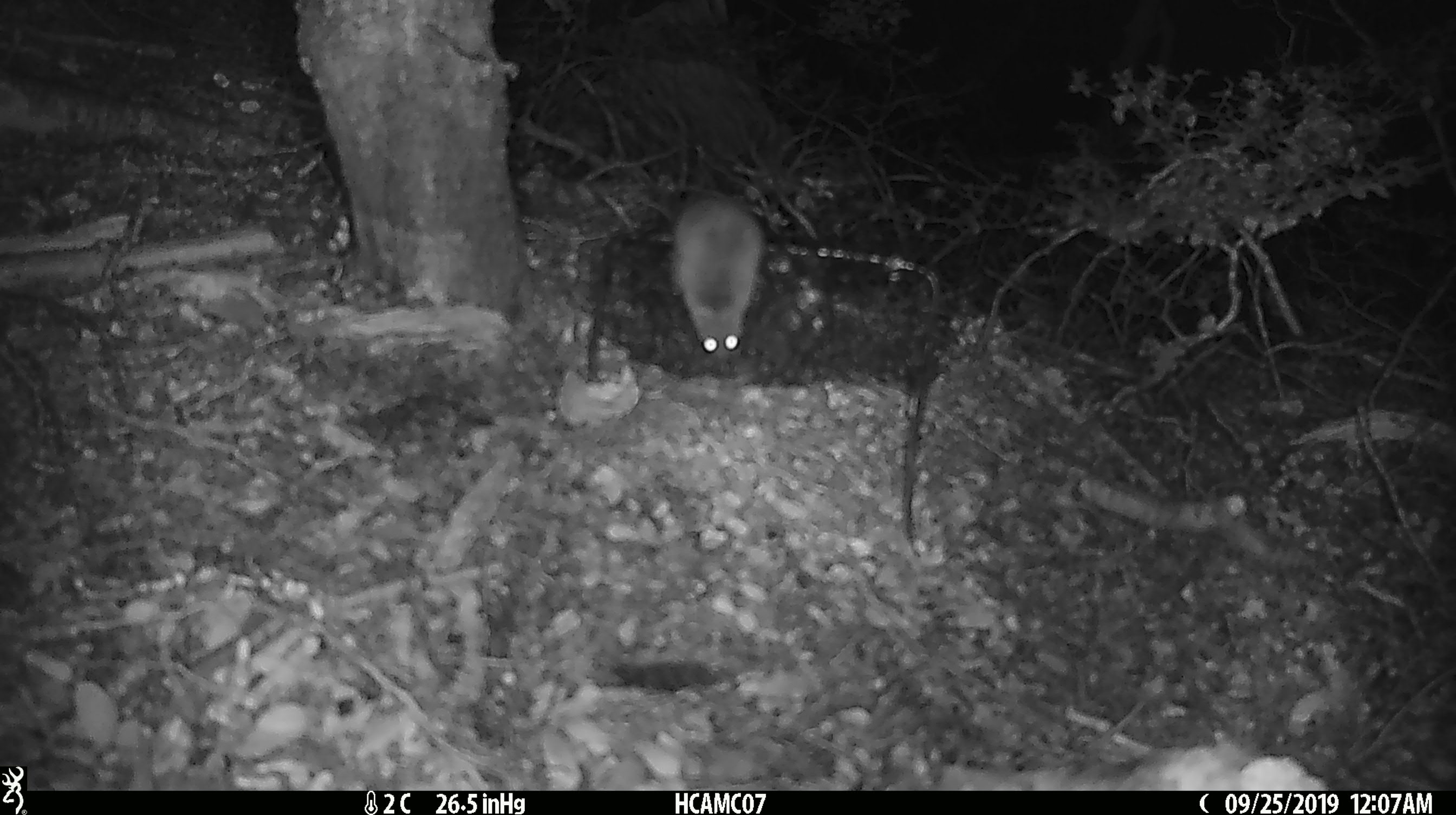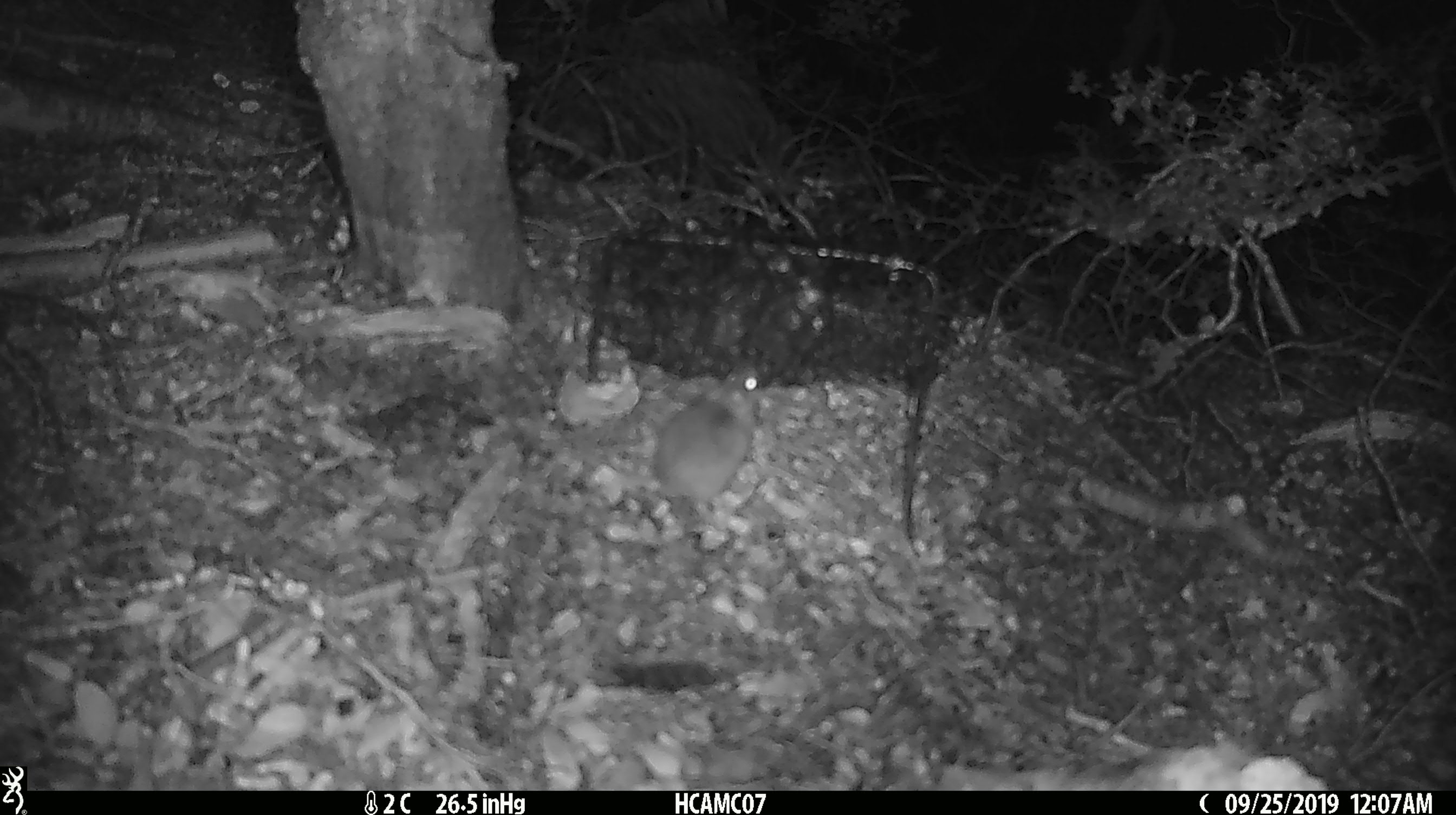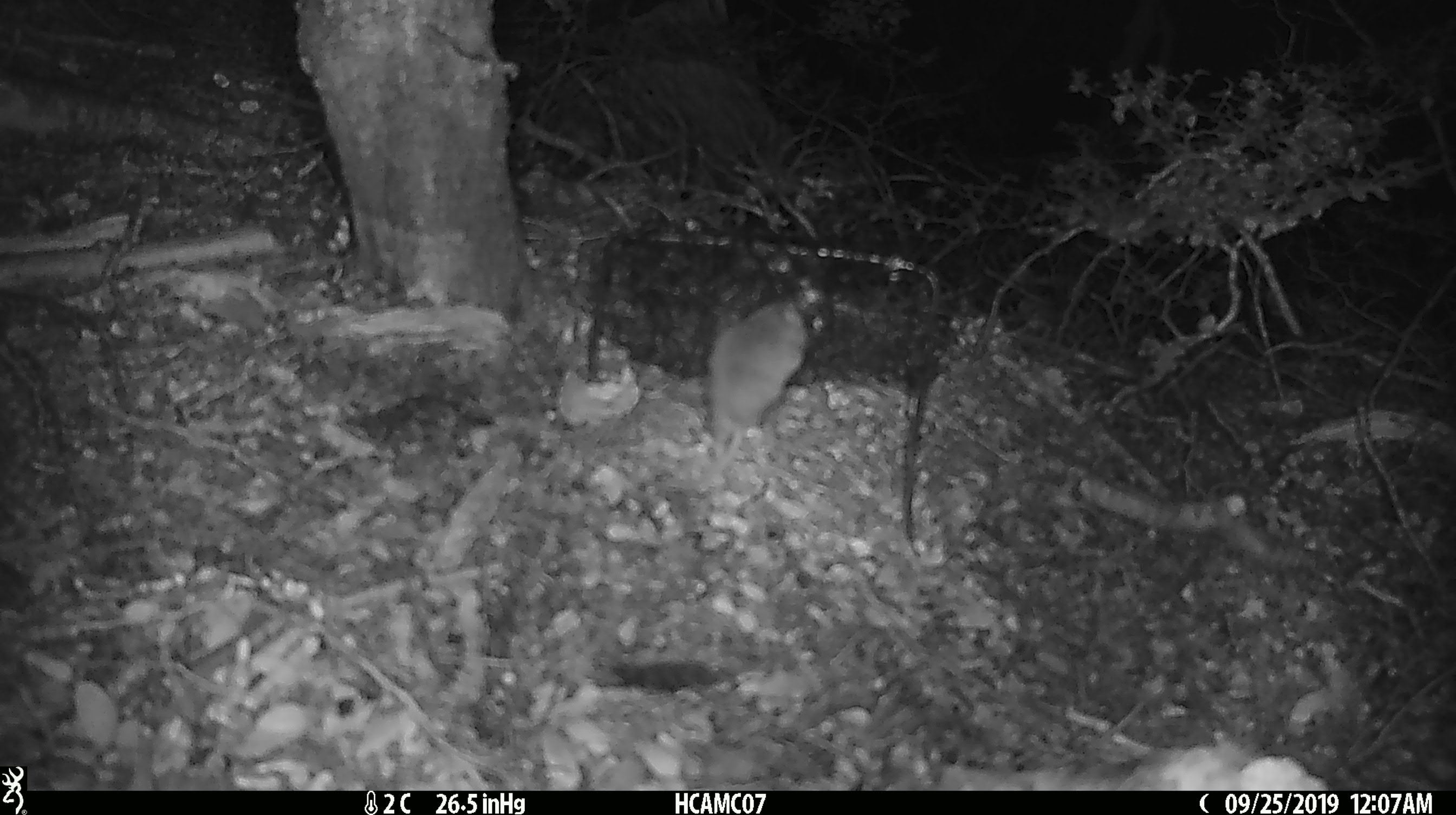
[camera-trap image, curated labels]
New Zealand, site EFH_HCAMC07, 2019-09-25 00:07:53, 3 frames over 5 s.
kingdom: Animalia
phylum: Chordata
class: Mammalia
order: Rodentia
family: Muridae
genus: Mus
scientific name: Mus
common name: mouse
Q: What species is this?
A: Mouse (Mus).